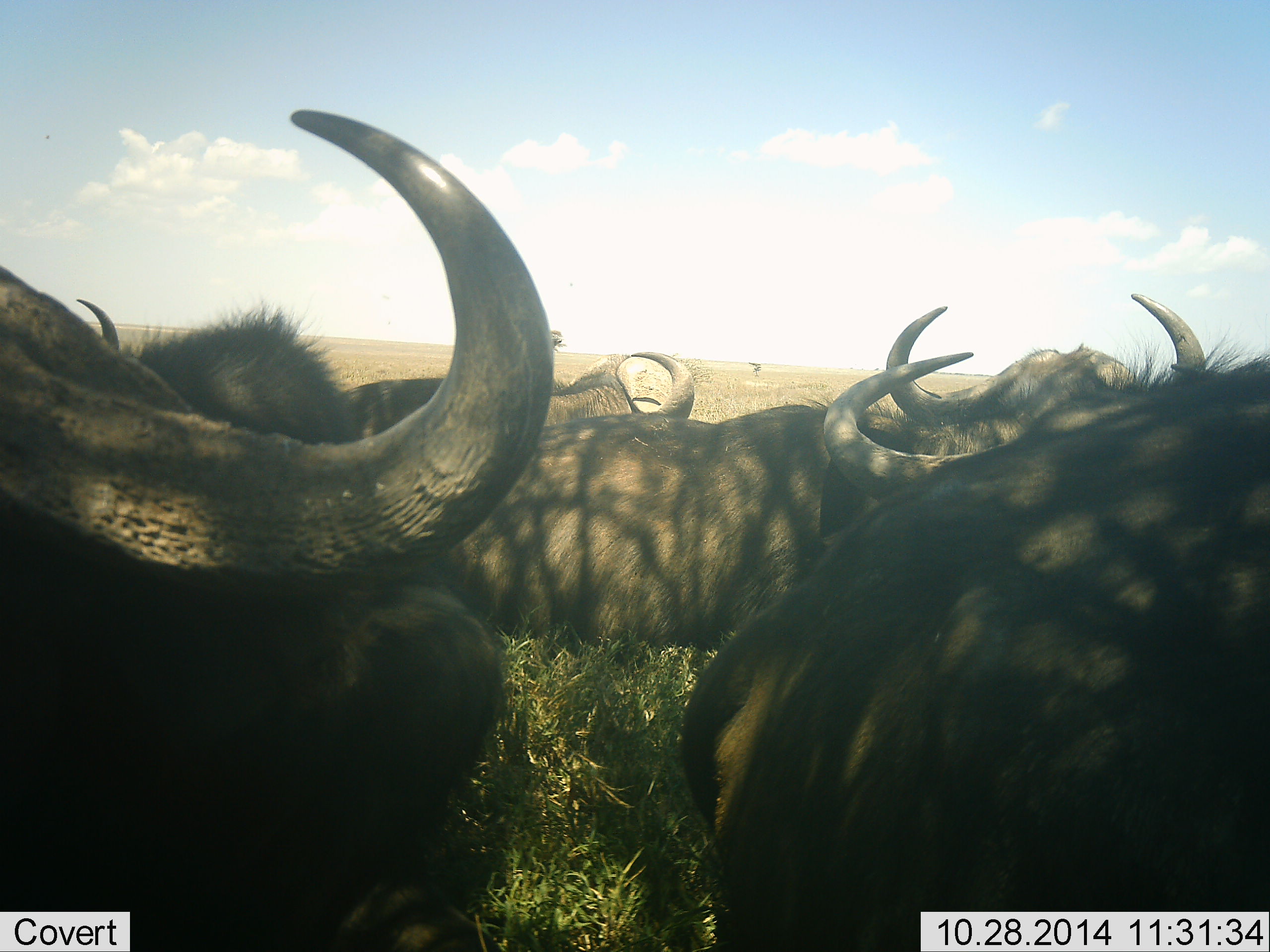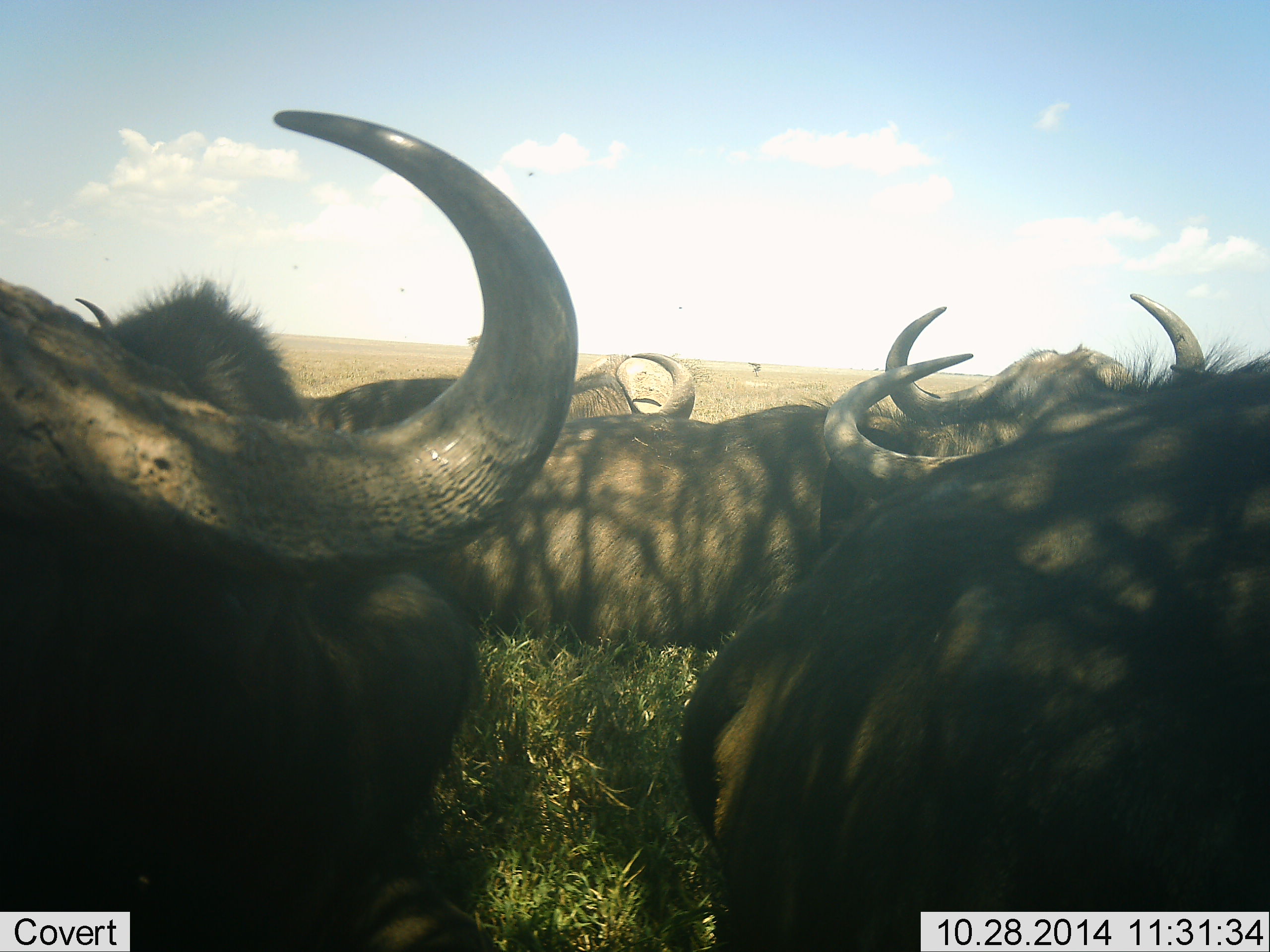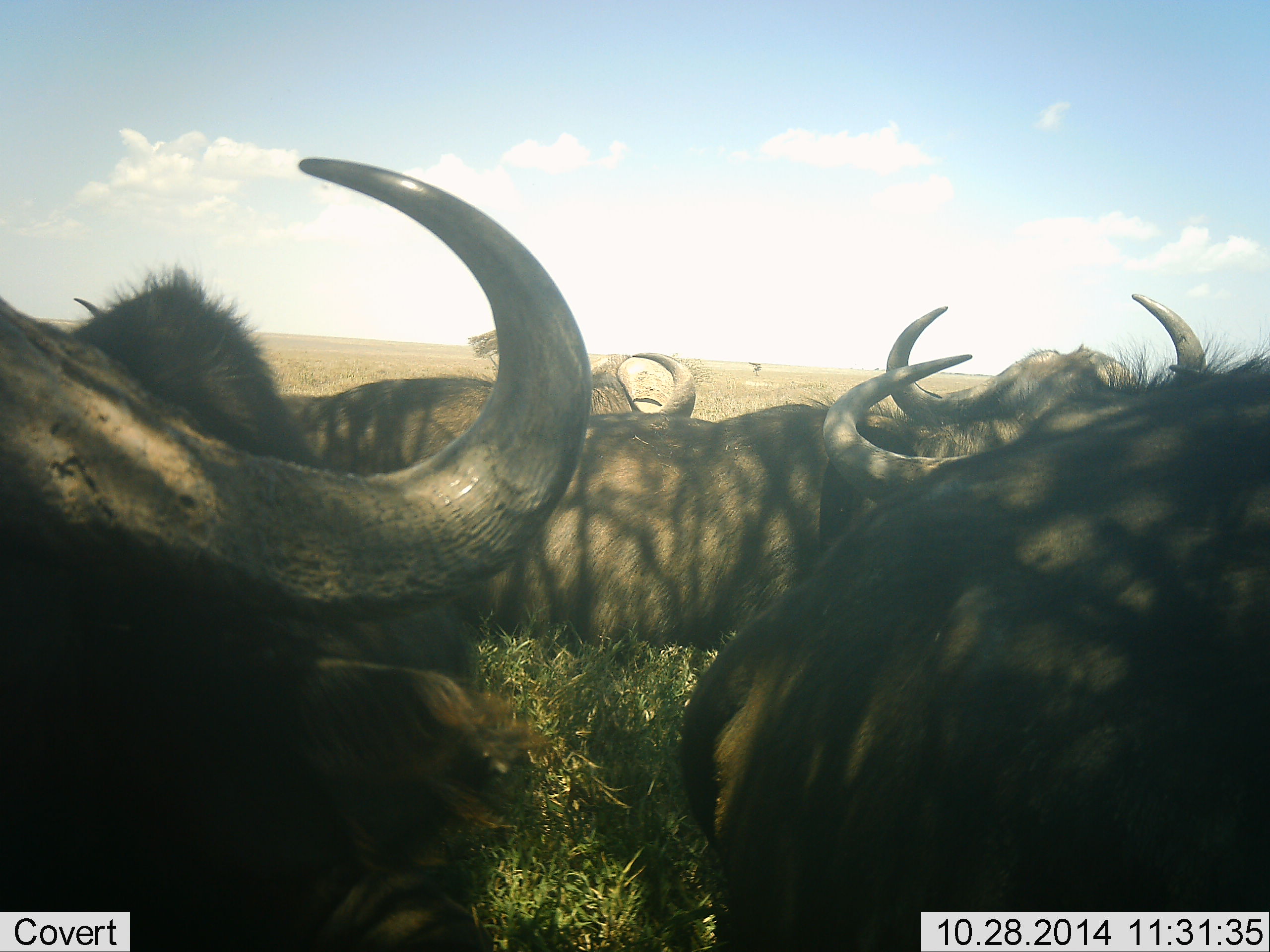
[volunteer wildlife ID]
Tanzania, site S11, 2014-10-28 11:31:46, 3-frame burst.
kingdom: Animalia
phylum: Chordata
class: Mammalia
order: Artiodactyla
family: Bovidae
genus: Connochaetes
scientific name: Connochaetes taurinus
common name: blue wildebeest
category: wildebeest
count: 5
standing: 50%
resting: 50%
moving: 0%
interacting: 0%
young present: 0%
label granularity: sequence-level